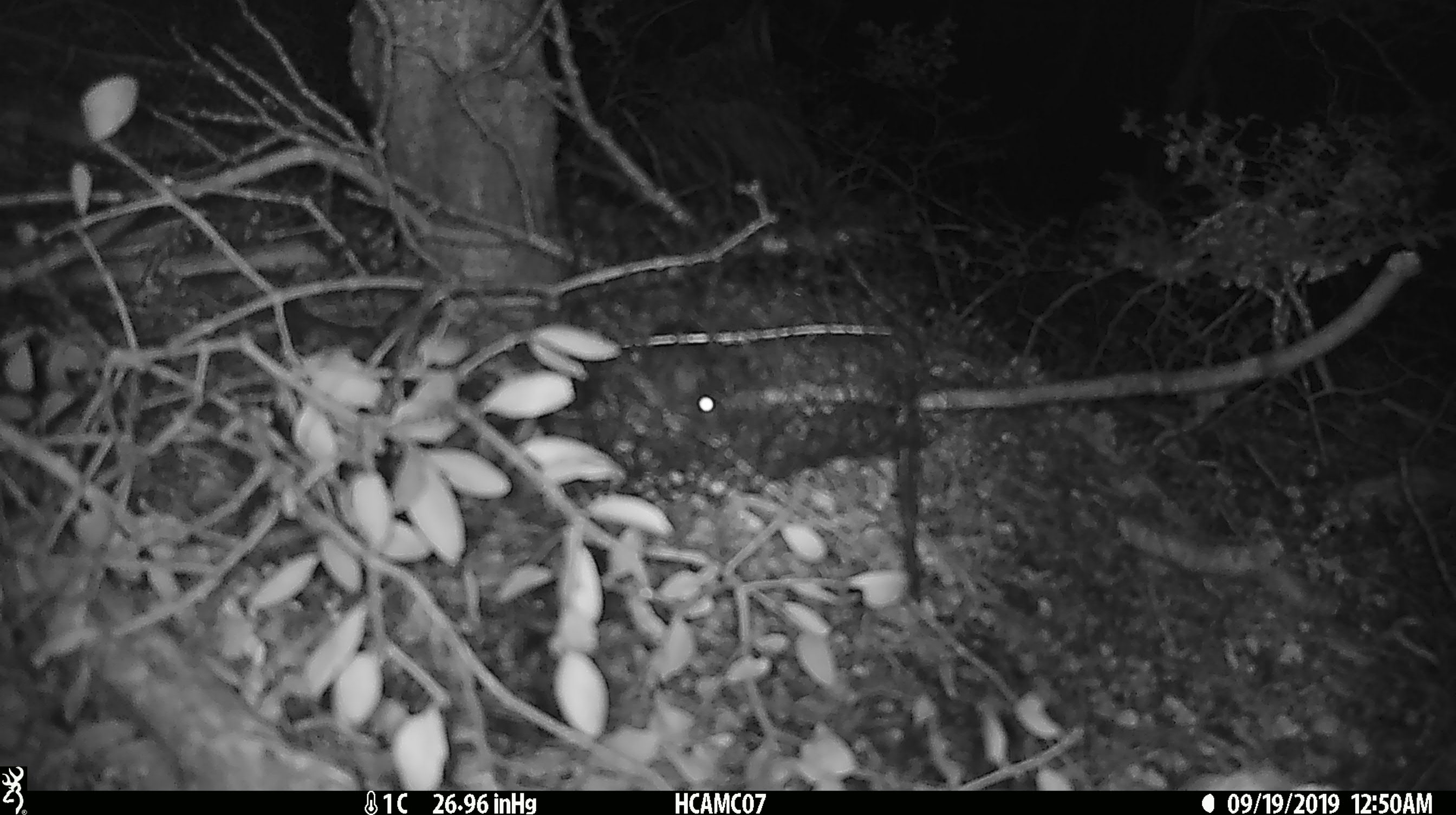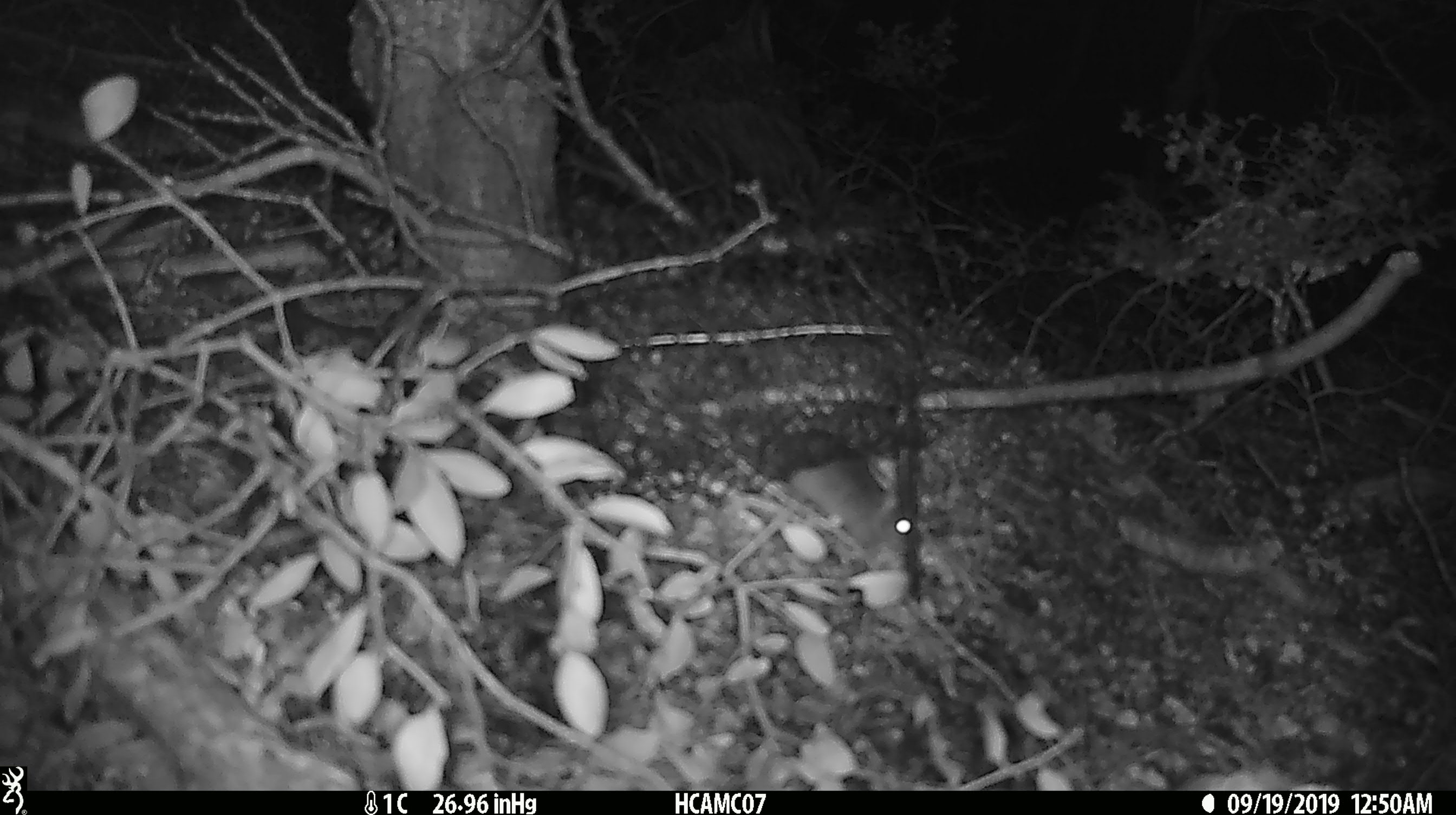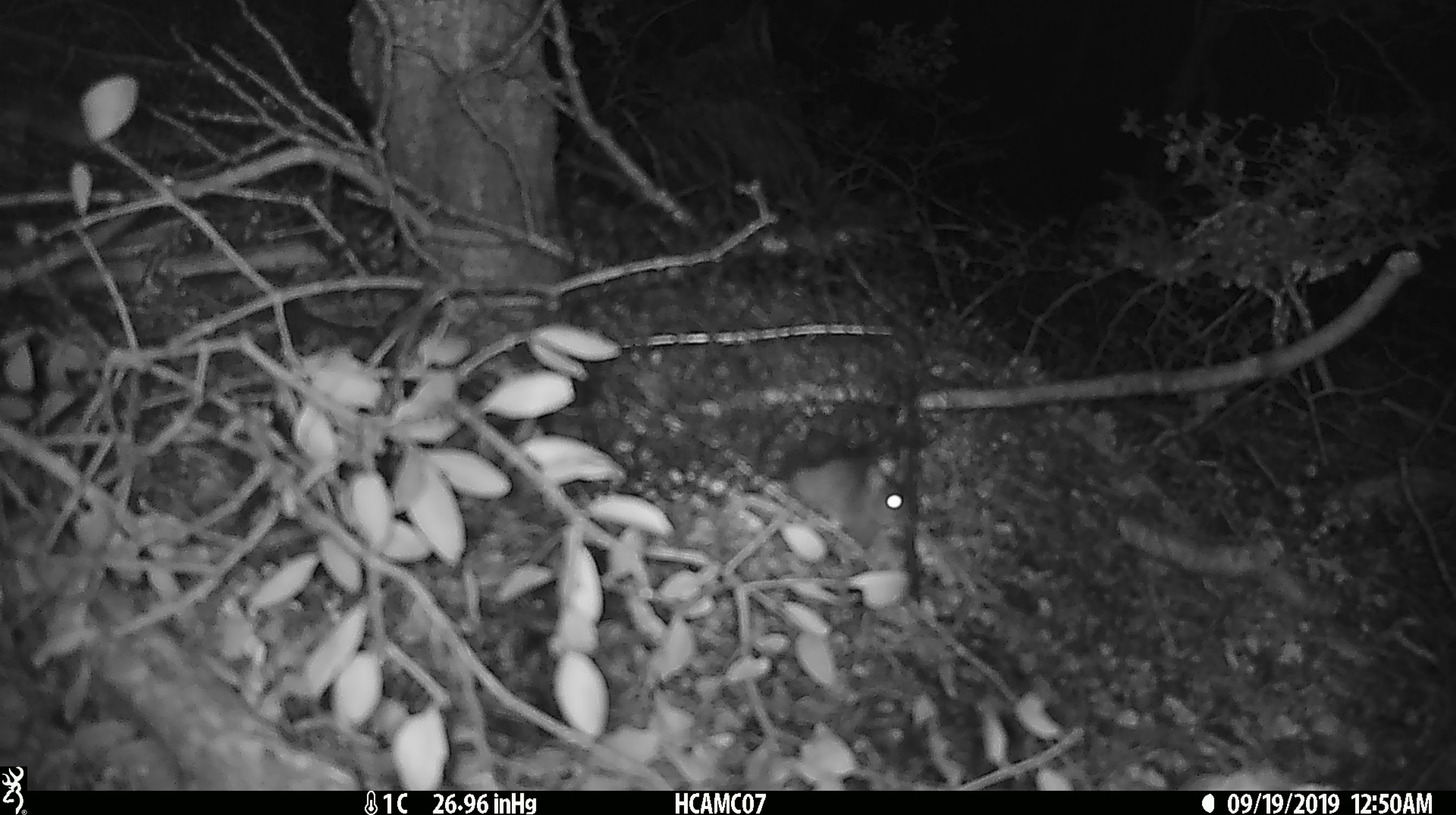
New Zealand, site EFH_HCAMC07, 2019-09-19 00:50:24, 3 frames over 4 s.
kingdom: Animalia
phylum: Chordata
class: Mammalia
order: Rodentia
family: Muridae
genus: Mus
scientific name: Mus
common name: mouse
Mouse (Mus).